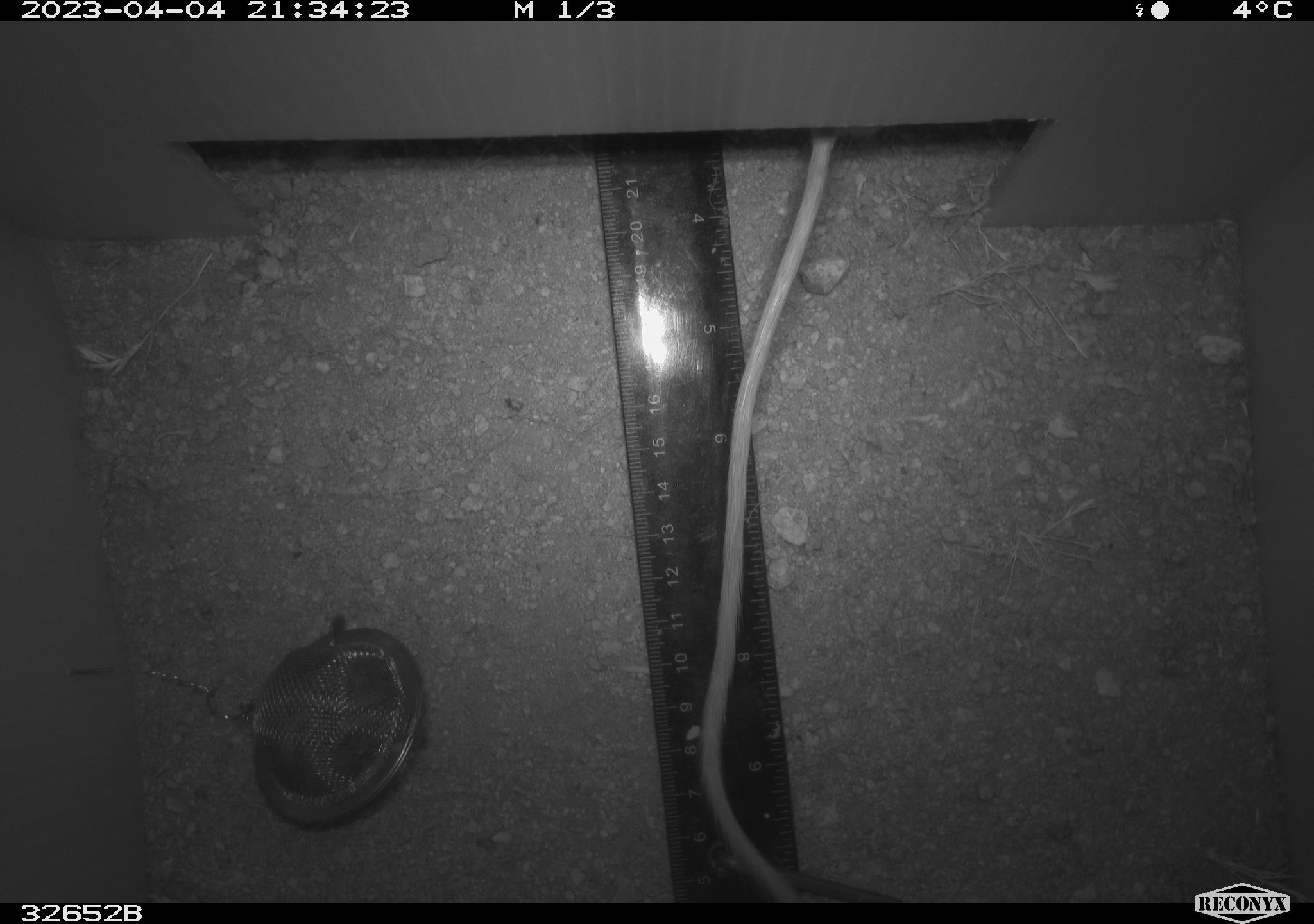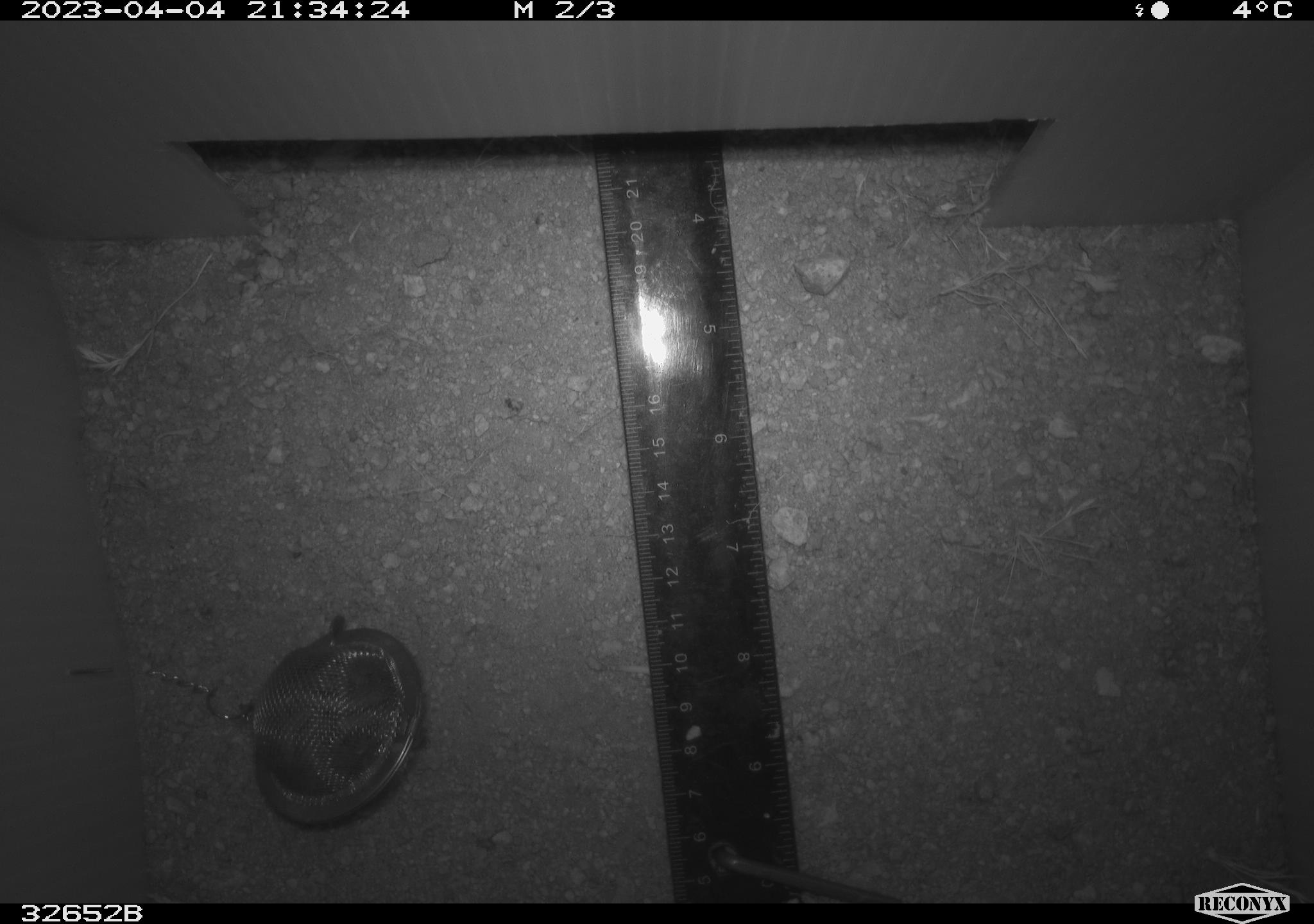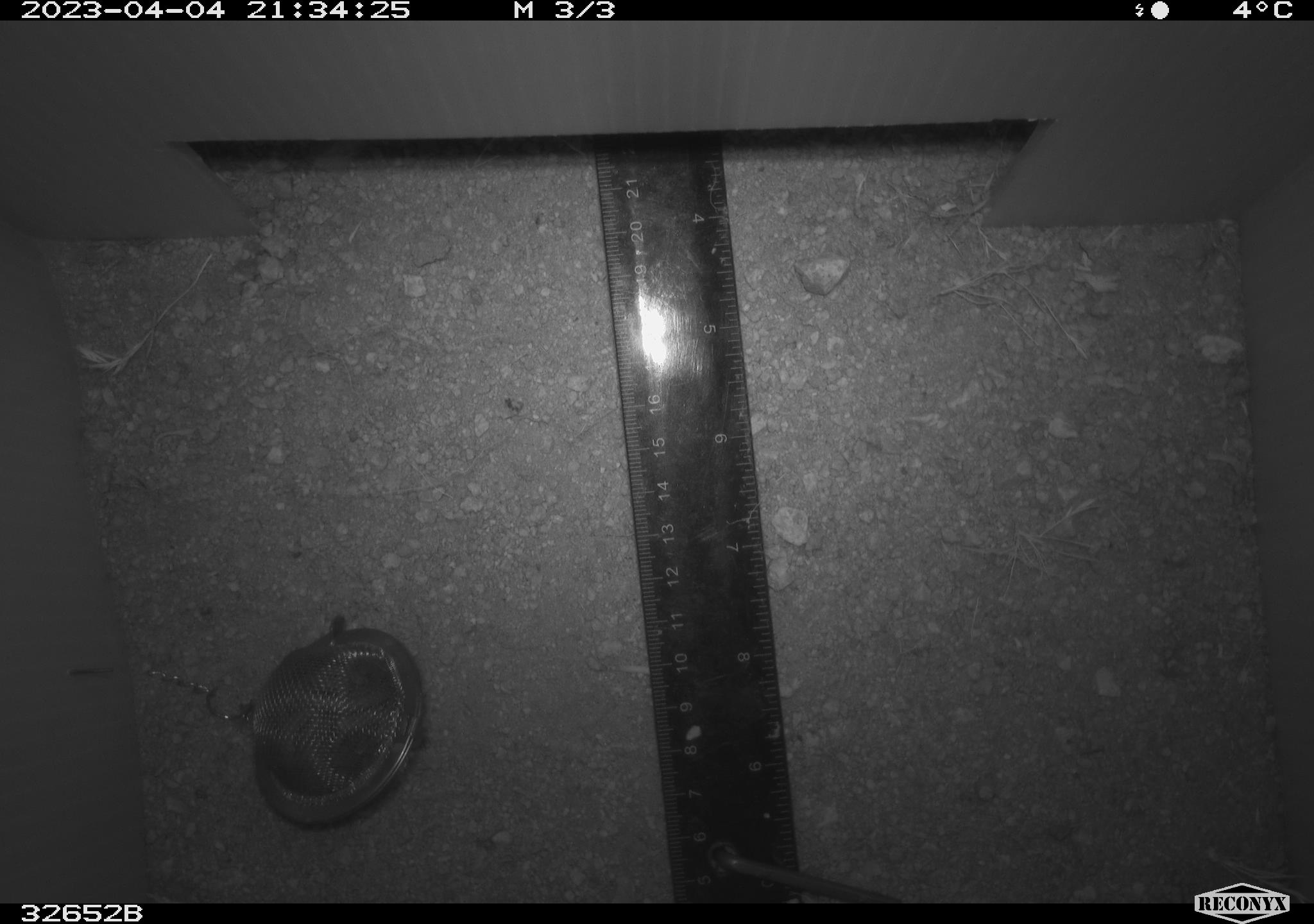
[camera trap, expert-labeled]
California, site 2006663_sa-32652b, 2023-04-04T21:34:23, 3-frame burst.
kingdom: Animalia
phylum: Chordata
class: Mammalia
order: Rodentia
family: Heteromyidae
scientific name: Heteromyidae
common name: kangaroo rats and pocket mice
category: heteromyidae family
Heteromyidae family (kangaroo rats and pocket mice) (Heteromyidae).